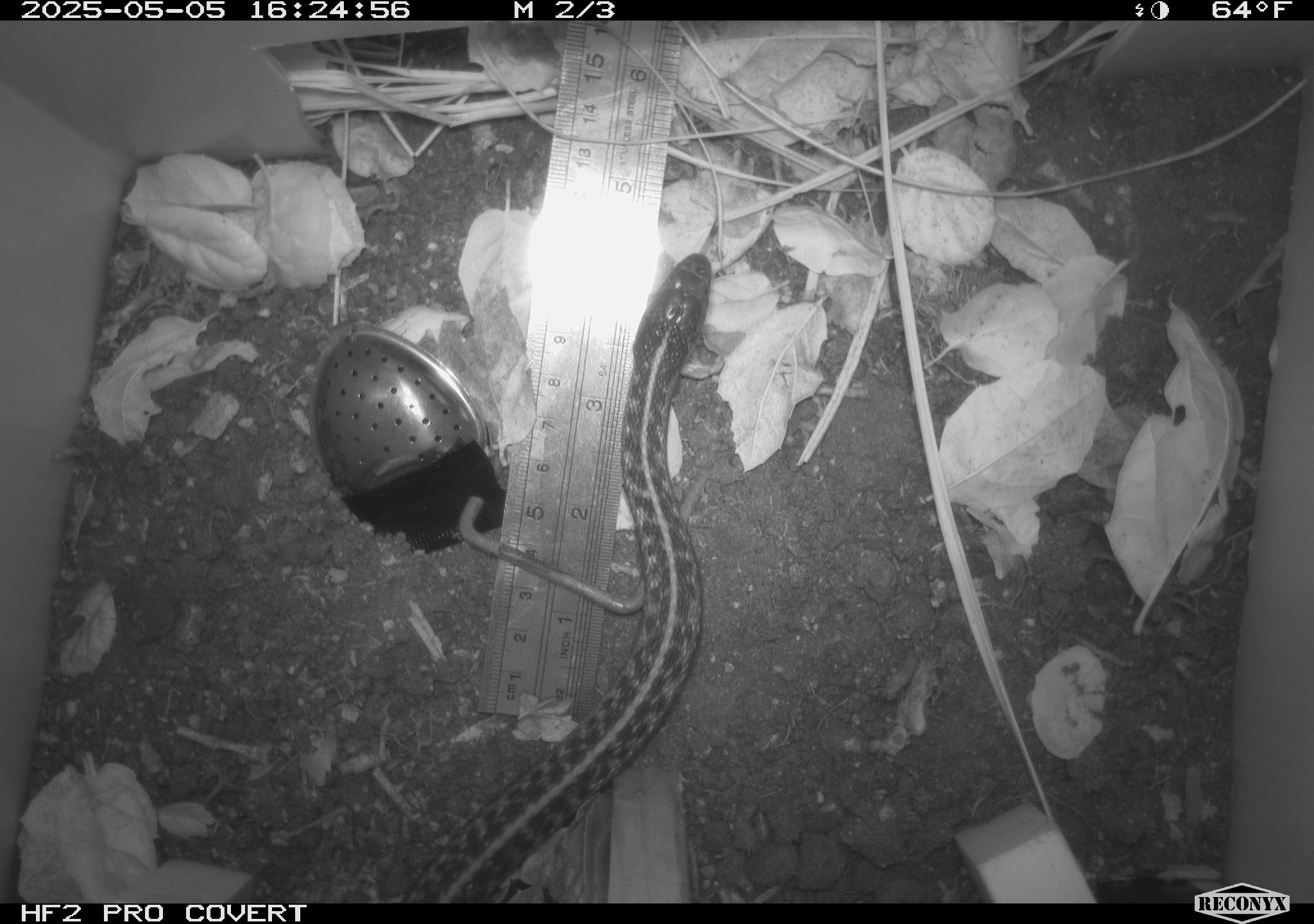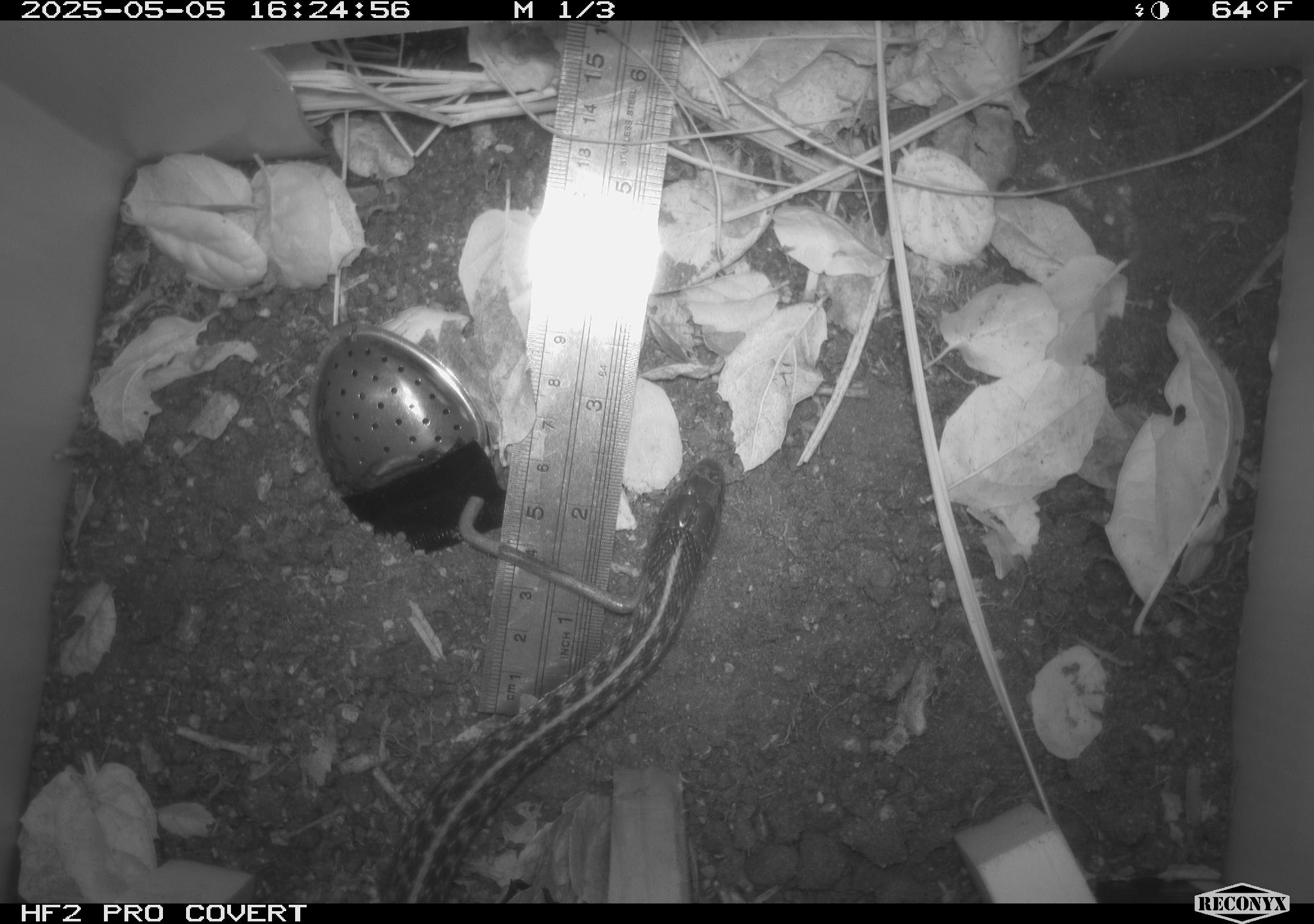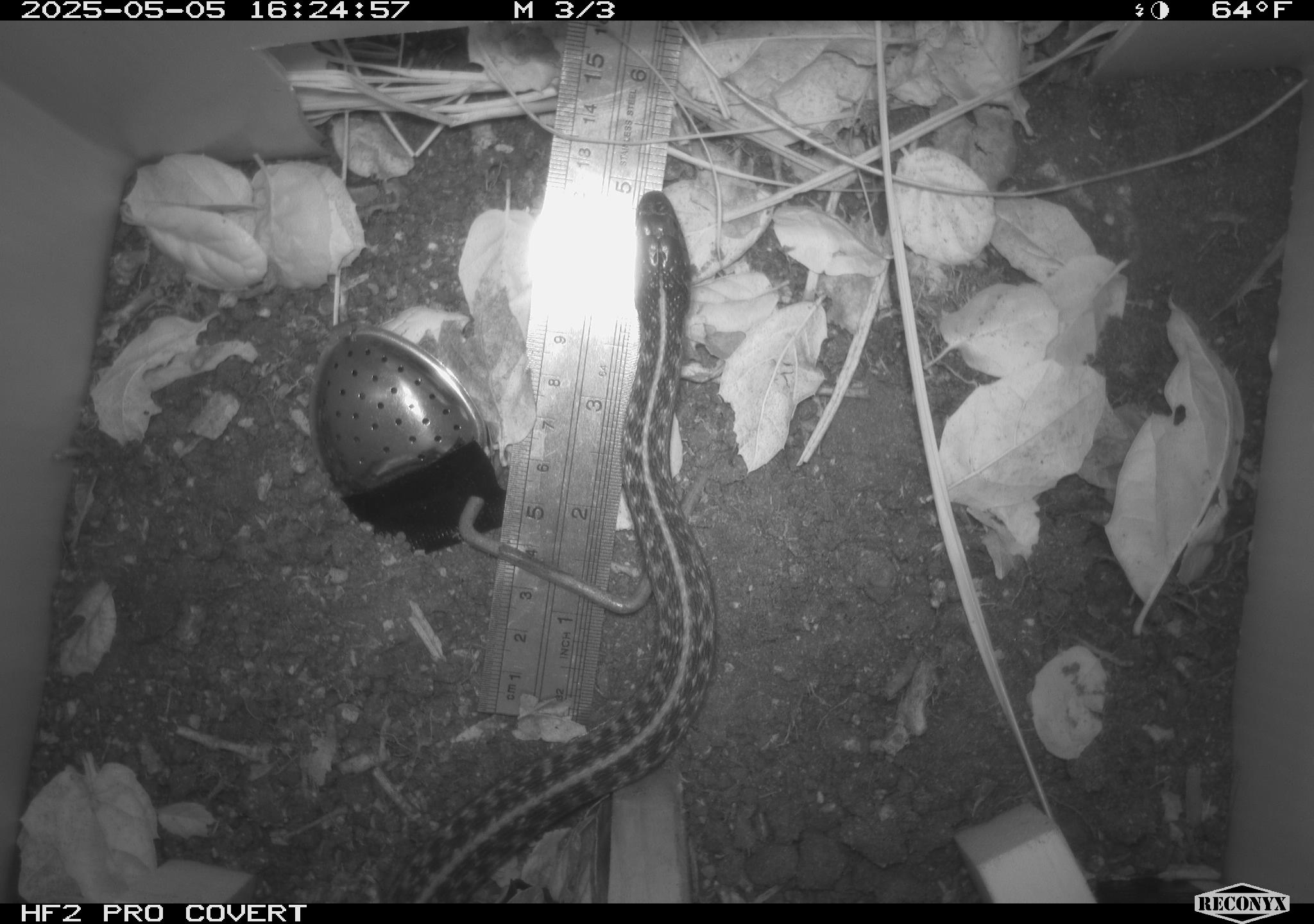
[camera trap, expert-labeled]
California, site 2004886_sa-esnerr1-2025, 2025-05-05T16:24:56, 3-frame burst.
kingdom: Animalia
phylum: Chordata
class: Reptilia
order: Squamata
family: Colubridae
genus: Thamnophis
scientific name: Thamnophis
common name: american gartersnakes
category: thamnophis species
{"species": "thamnophis species (american gartersnakes) (Thamnophis)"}